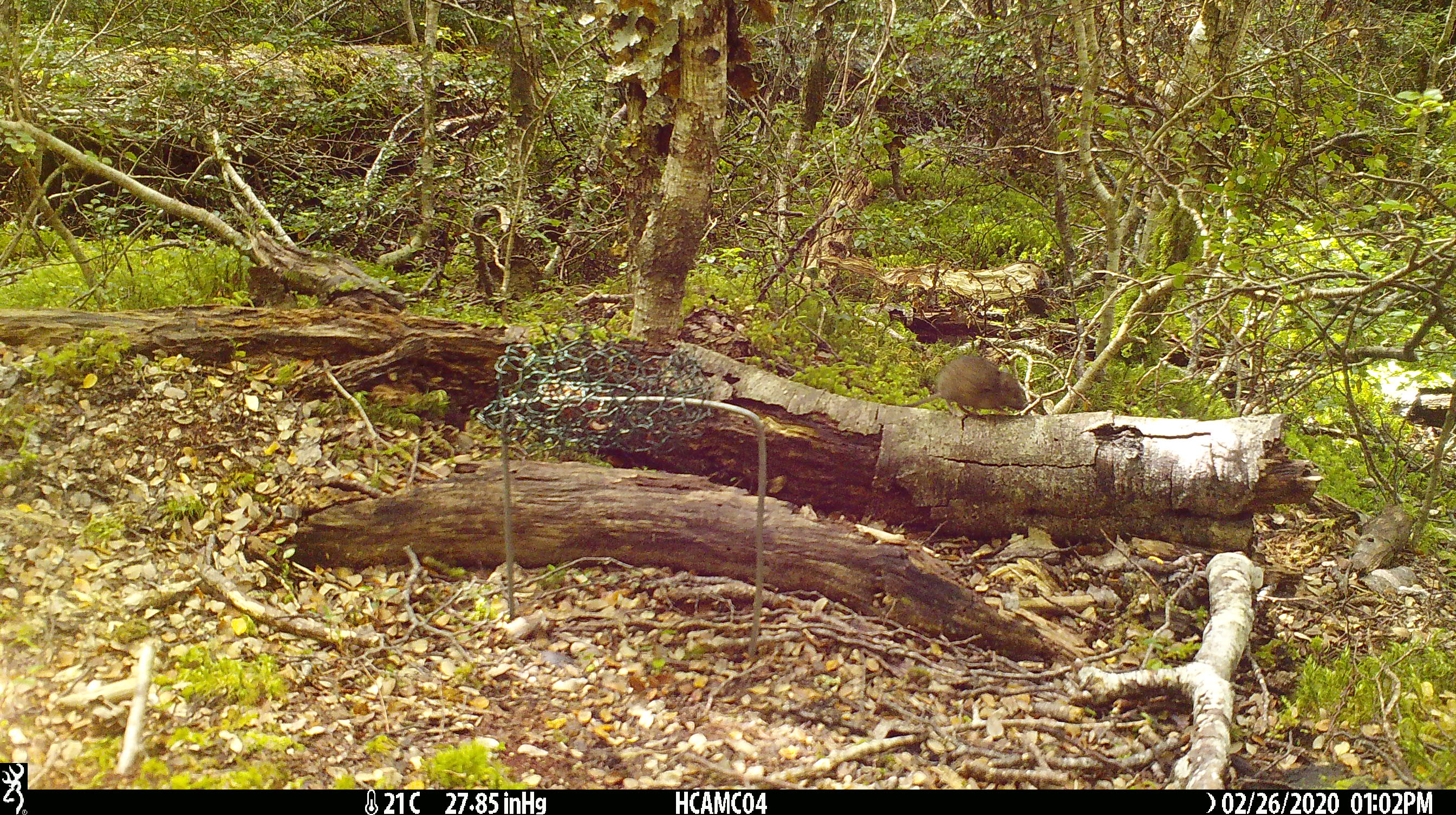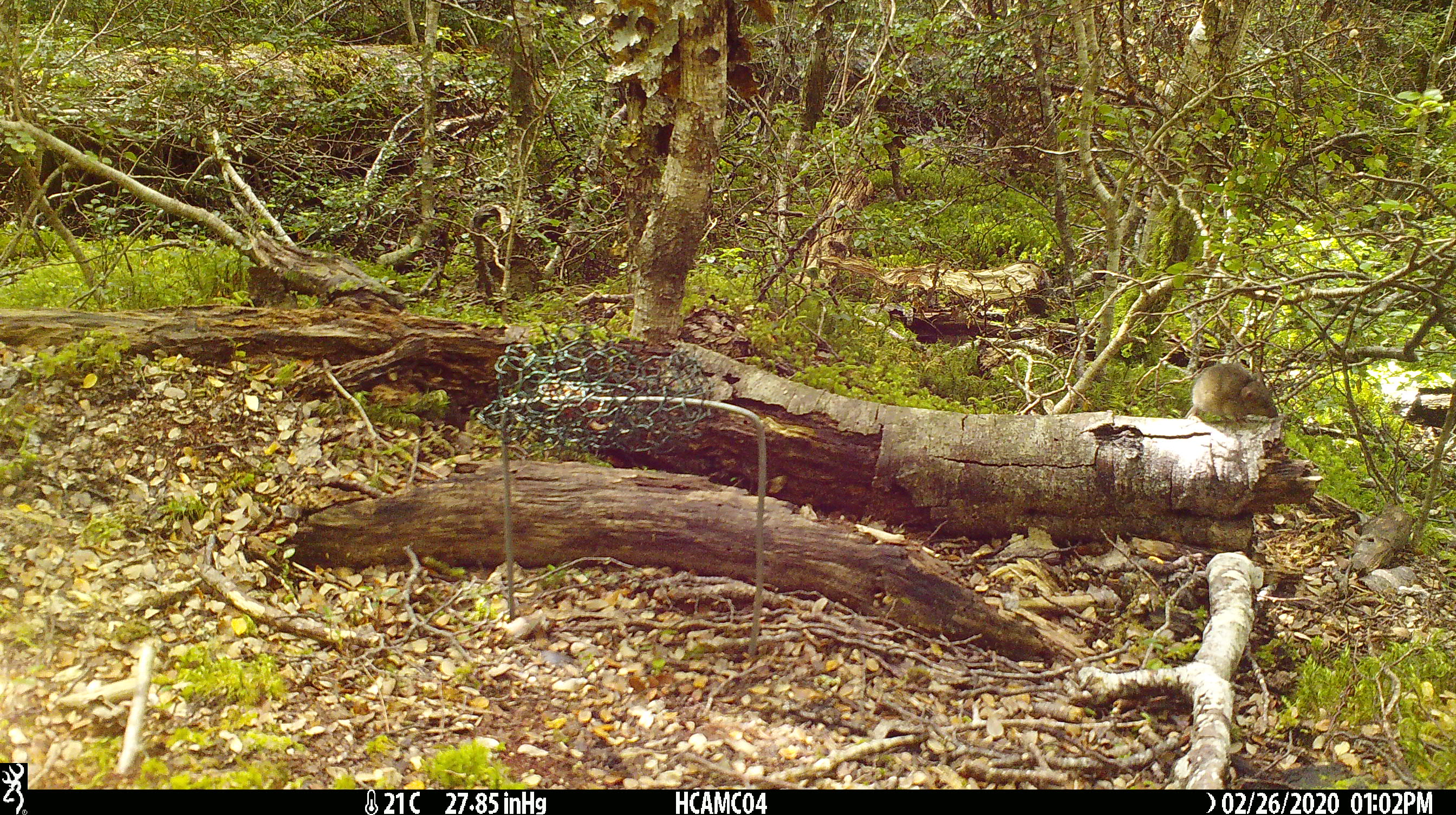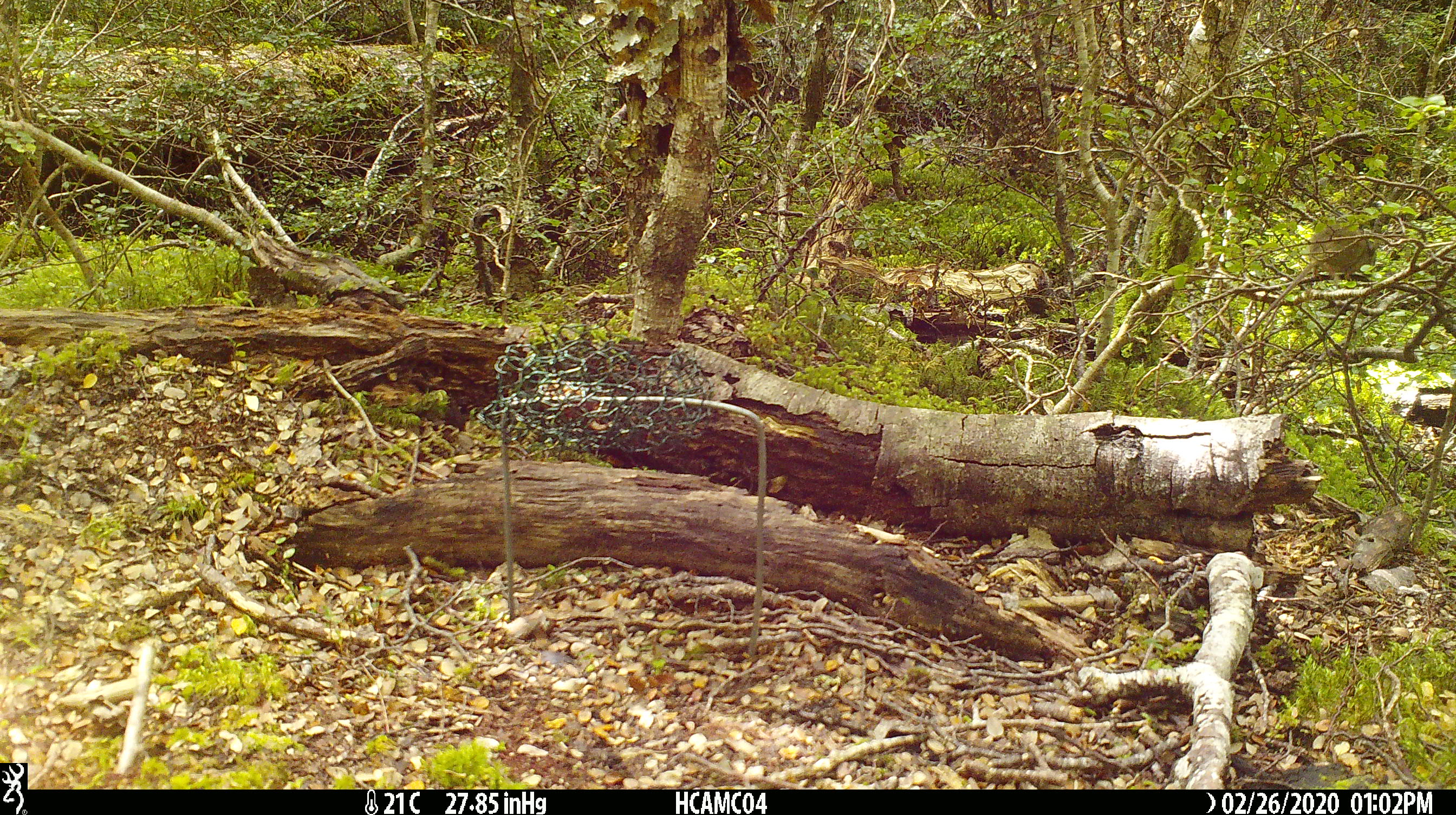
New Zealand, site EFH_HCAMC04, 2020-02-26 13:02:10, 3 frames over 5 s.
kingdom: Animalia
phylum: Chordata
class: Mammalia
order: Rodentia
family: Muridae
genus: Mus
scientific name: Mus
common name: mouse